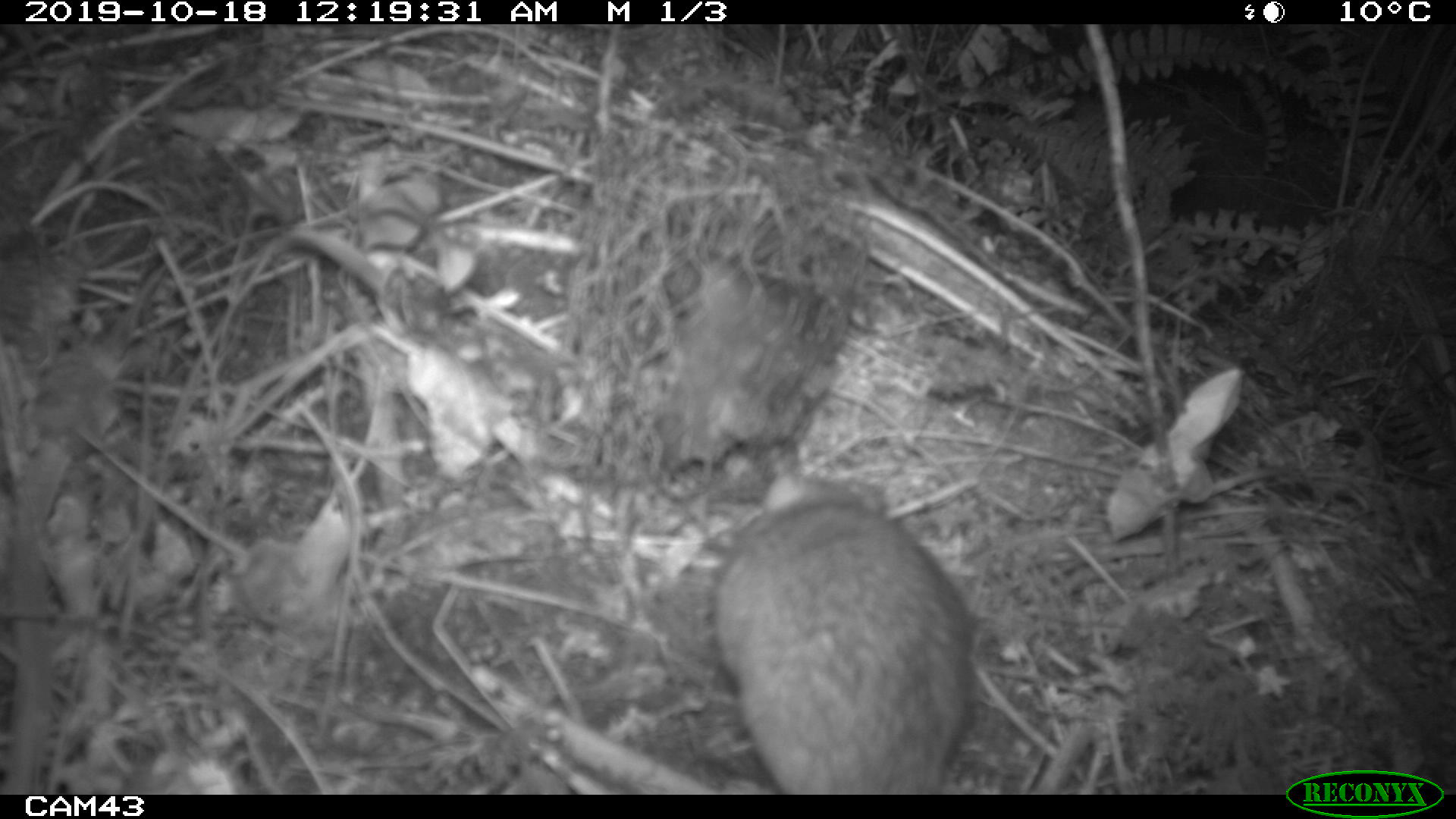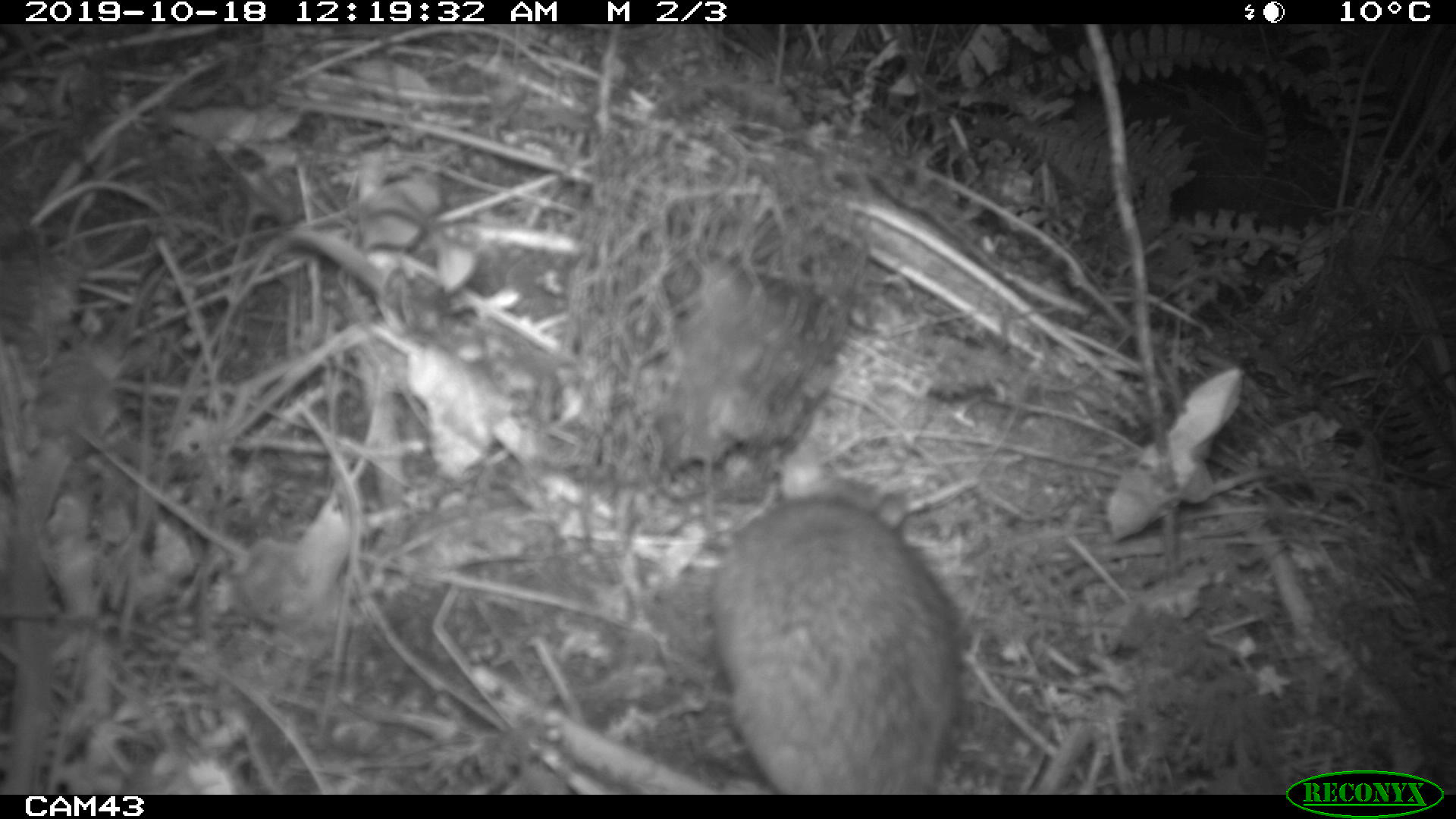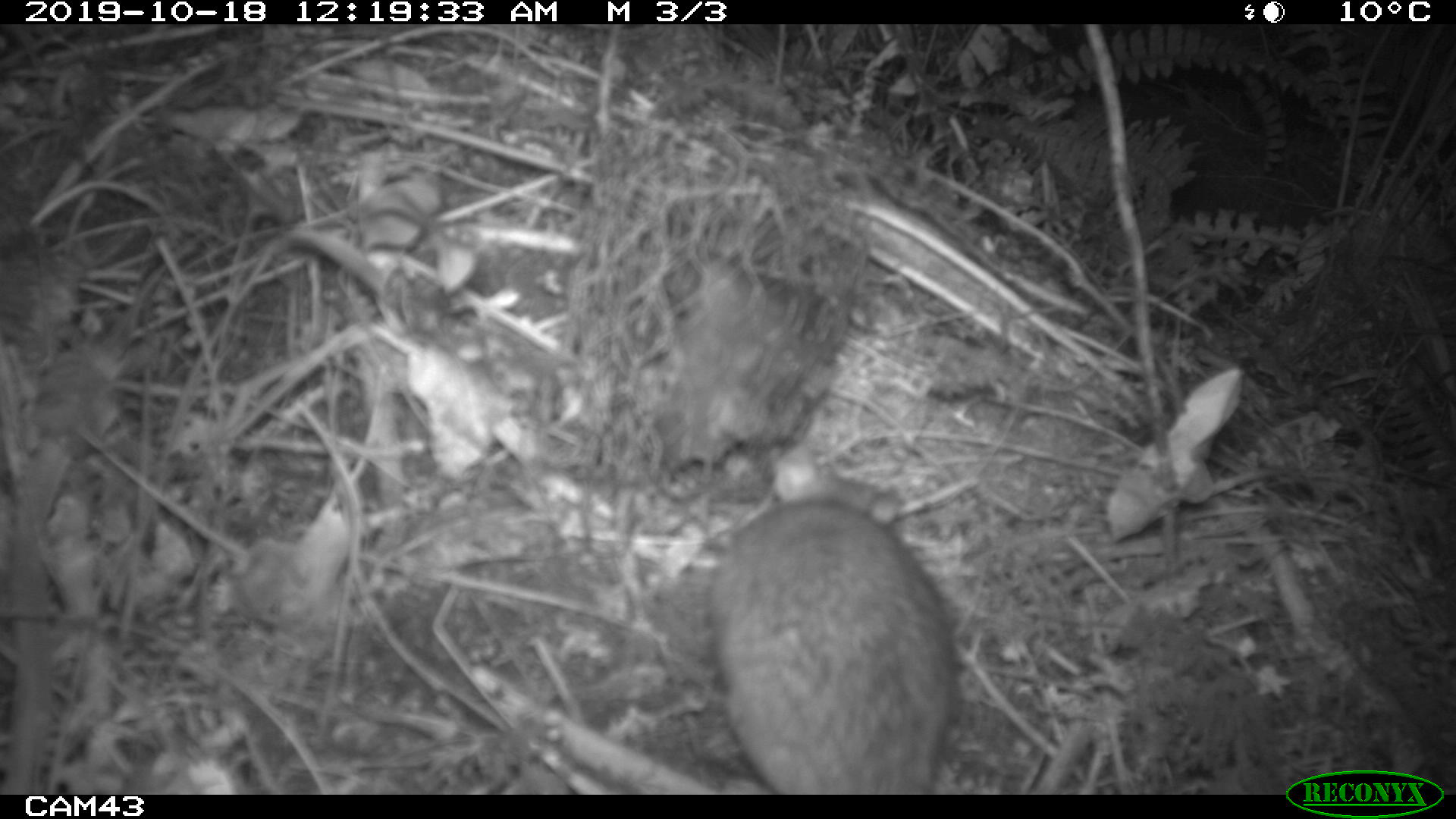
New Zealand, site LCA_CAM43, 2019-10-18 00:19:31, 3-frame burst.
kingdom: Animalia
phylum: Chordata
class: Mammalia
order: Rodentia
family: Muridae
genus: Rattus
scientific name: Rattus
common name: rat